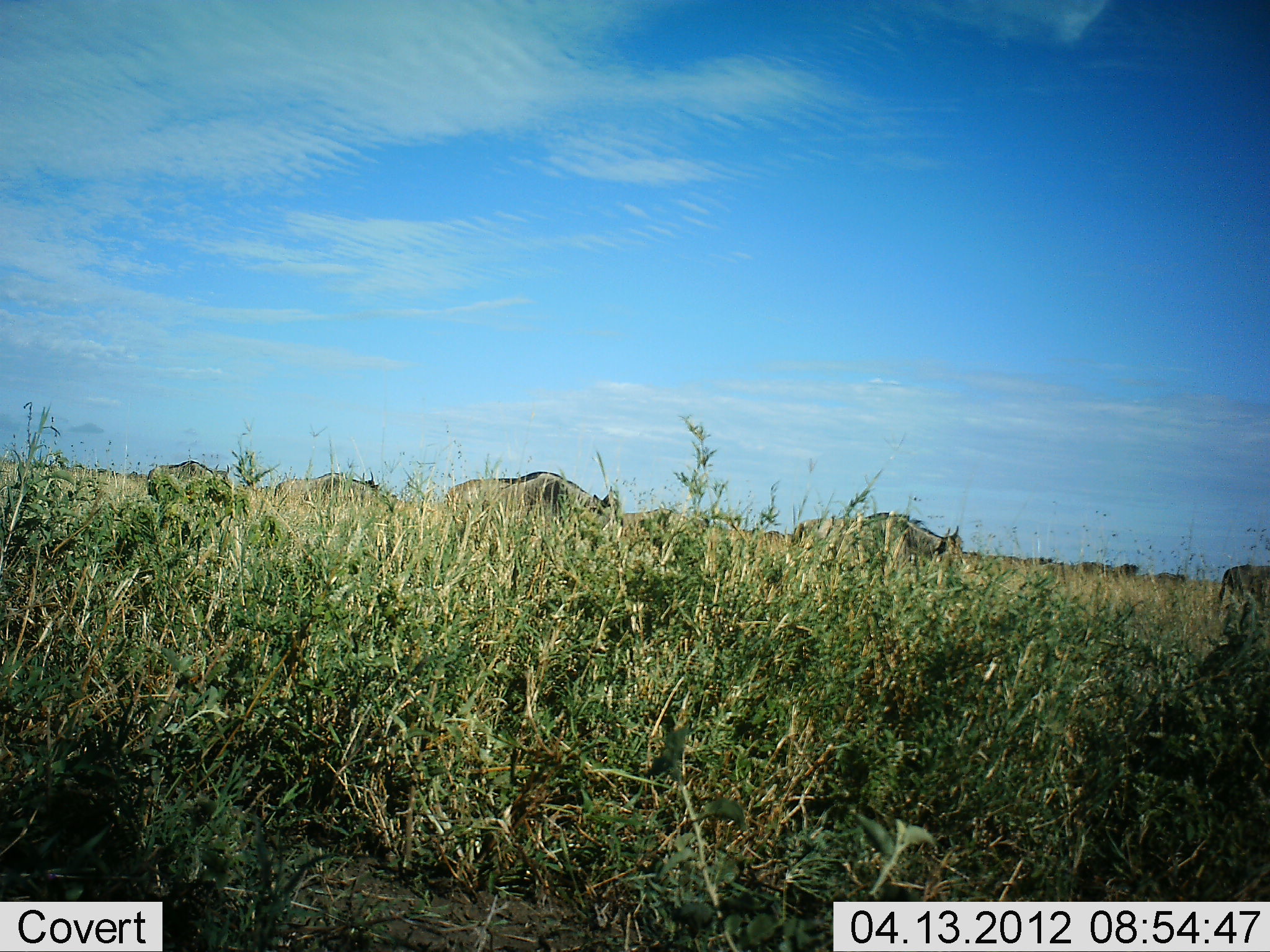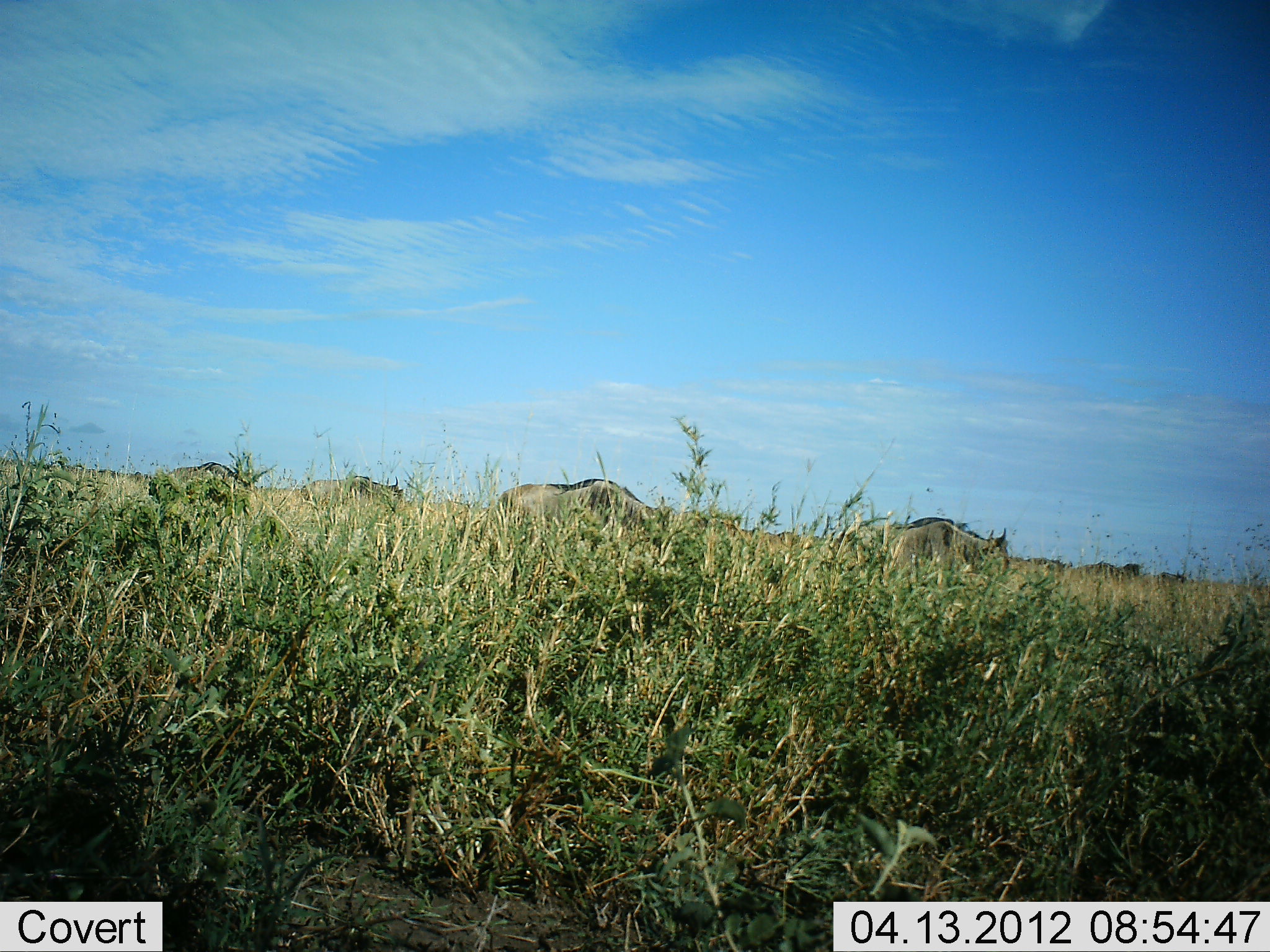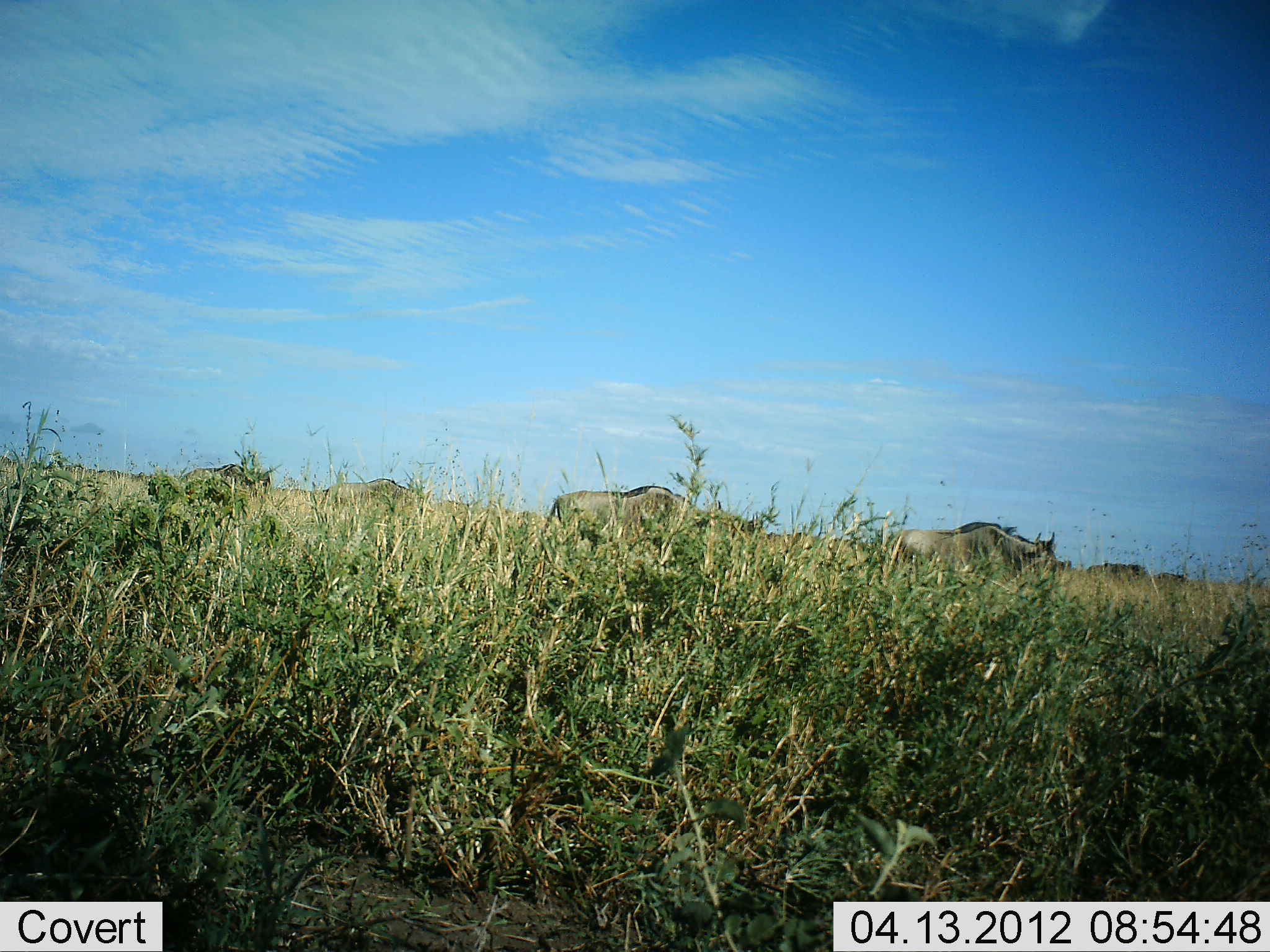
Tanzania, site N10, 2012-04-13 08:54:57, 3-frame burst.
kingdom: Animalia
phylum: Chordata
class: Mammalia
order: Artiodactyla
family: Bovidae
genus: Connochaetes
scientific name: Connochaetes taurinus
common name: blue wildebeest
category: wildebeest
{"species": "wildebeest (blue wildebeest) (Connochaetes taurinus)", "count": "9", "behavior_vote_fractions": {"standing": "5%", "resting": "0%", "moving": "95%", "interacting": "0%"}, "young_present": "0%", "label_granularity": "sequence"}